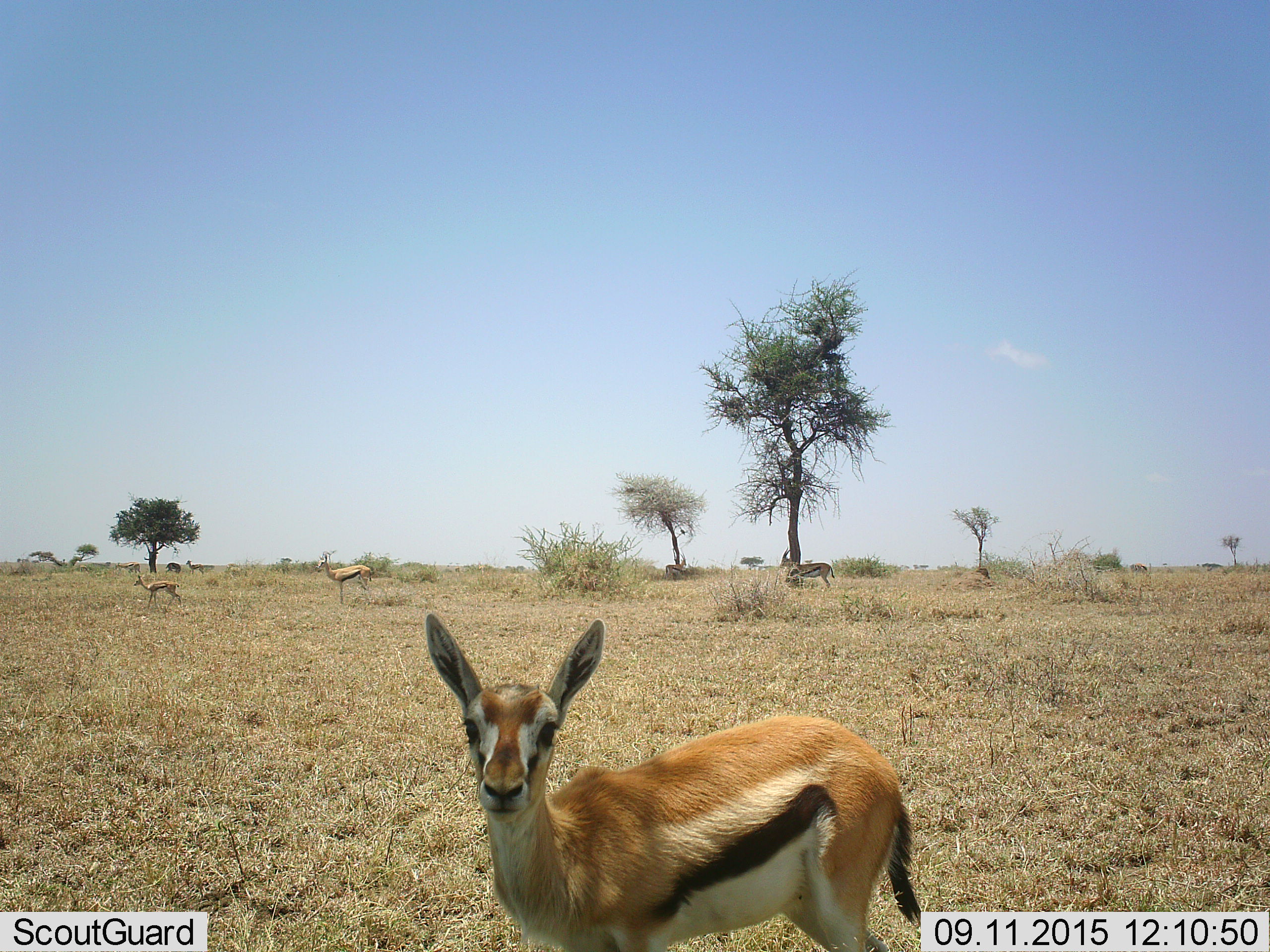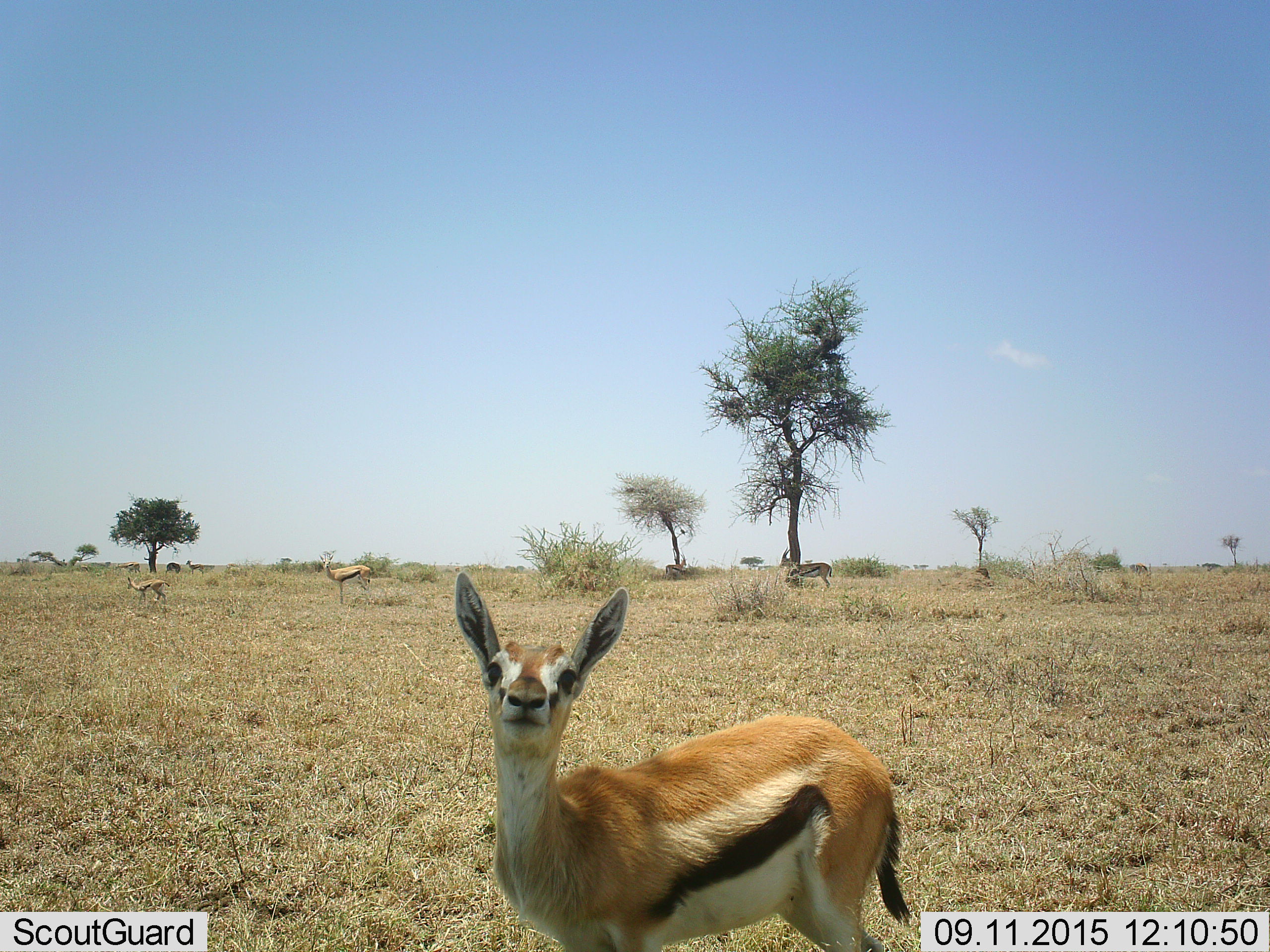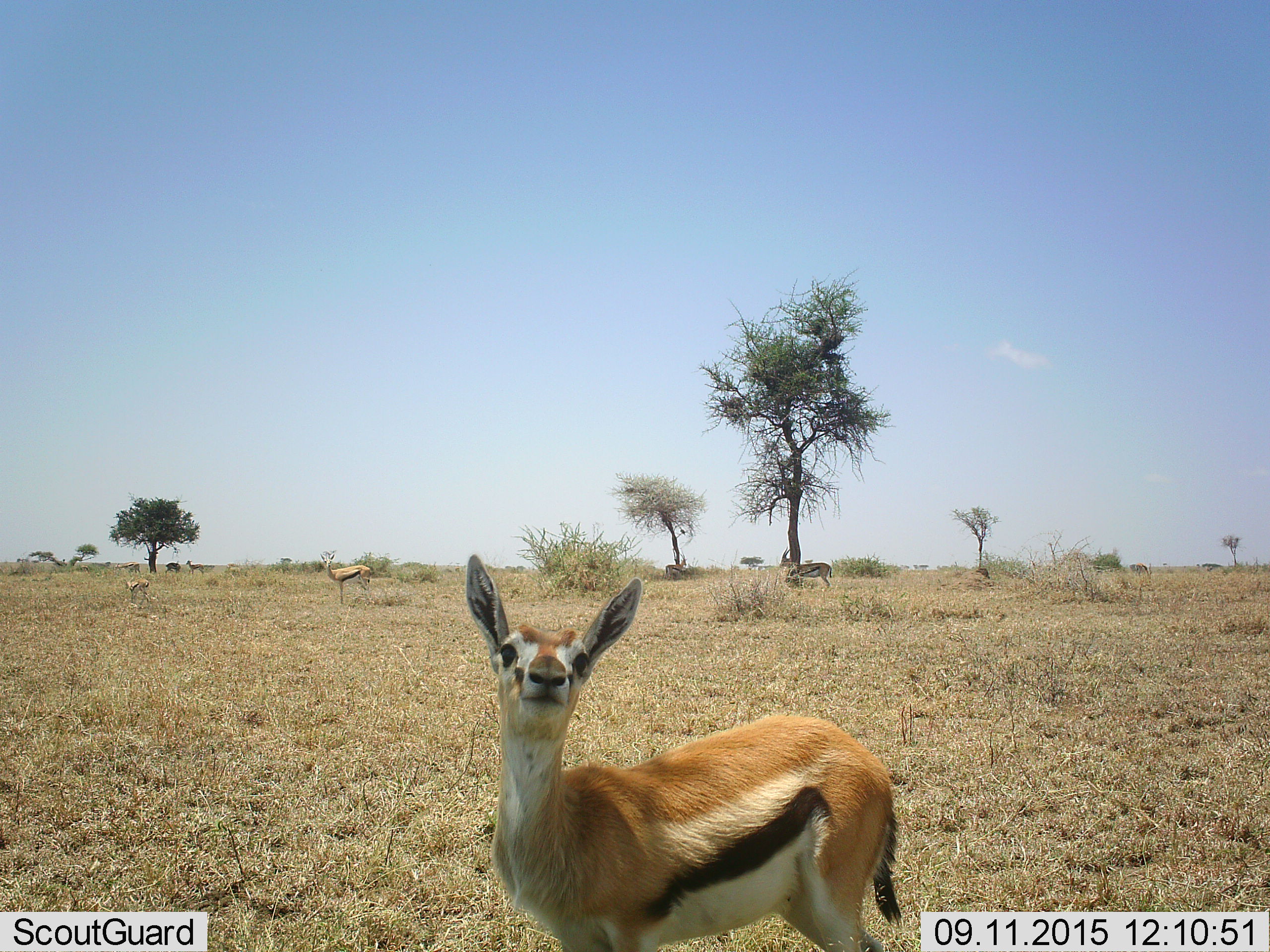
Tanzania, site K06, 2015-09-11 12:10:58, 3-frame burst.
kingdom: Animalia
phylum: Chordata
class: Mammalia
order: Artiodactyla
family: Bovidae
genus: Eudorcas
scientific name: Eudorcas thomsonii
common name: thomson's gazelle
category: gazellethomsons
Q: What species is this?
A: Gazellethomsons (thomson's gazelle) (Eudorcas thomsonii).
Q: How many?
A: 4.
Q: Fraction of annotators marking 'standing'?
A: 100%.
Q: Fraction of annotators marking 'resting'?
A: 0%.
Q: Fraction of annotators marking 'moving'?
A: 33%.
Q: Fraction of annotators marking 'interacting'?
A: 0%.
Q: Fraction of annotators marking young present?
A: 44%.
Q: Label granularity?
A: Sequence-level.